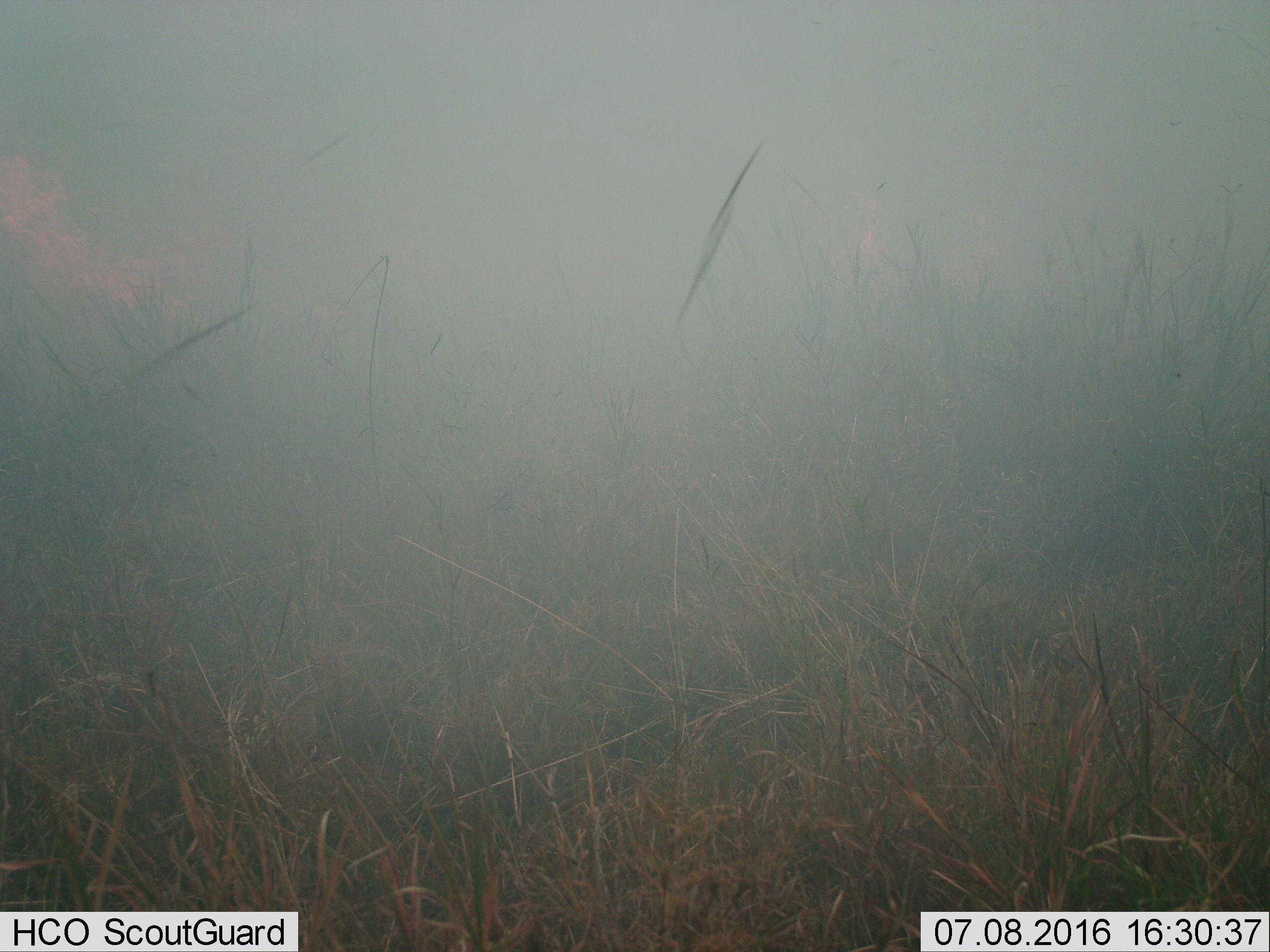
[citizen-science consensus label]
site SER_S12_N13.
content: unidentified animal